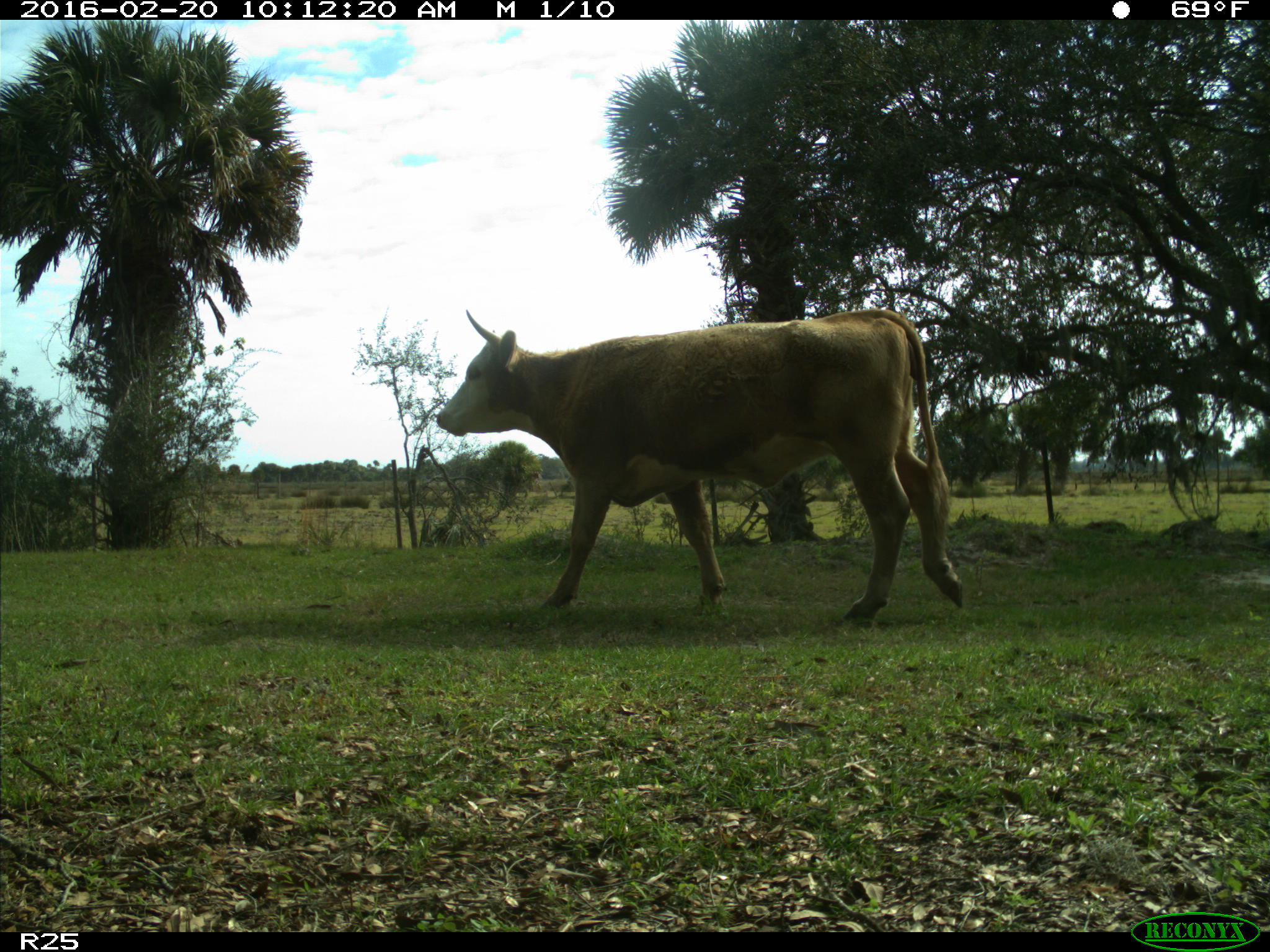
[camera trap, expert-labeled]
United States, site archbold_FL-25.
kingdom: Animalia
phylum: Chordata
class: Mammalia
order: Artiodactyla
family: Bovidae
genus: Bos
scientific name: Bos taurus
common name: domestic cow